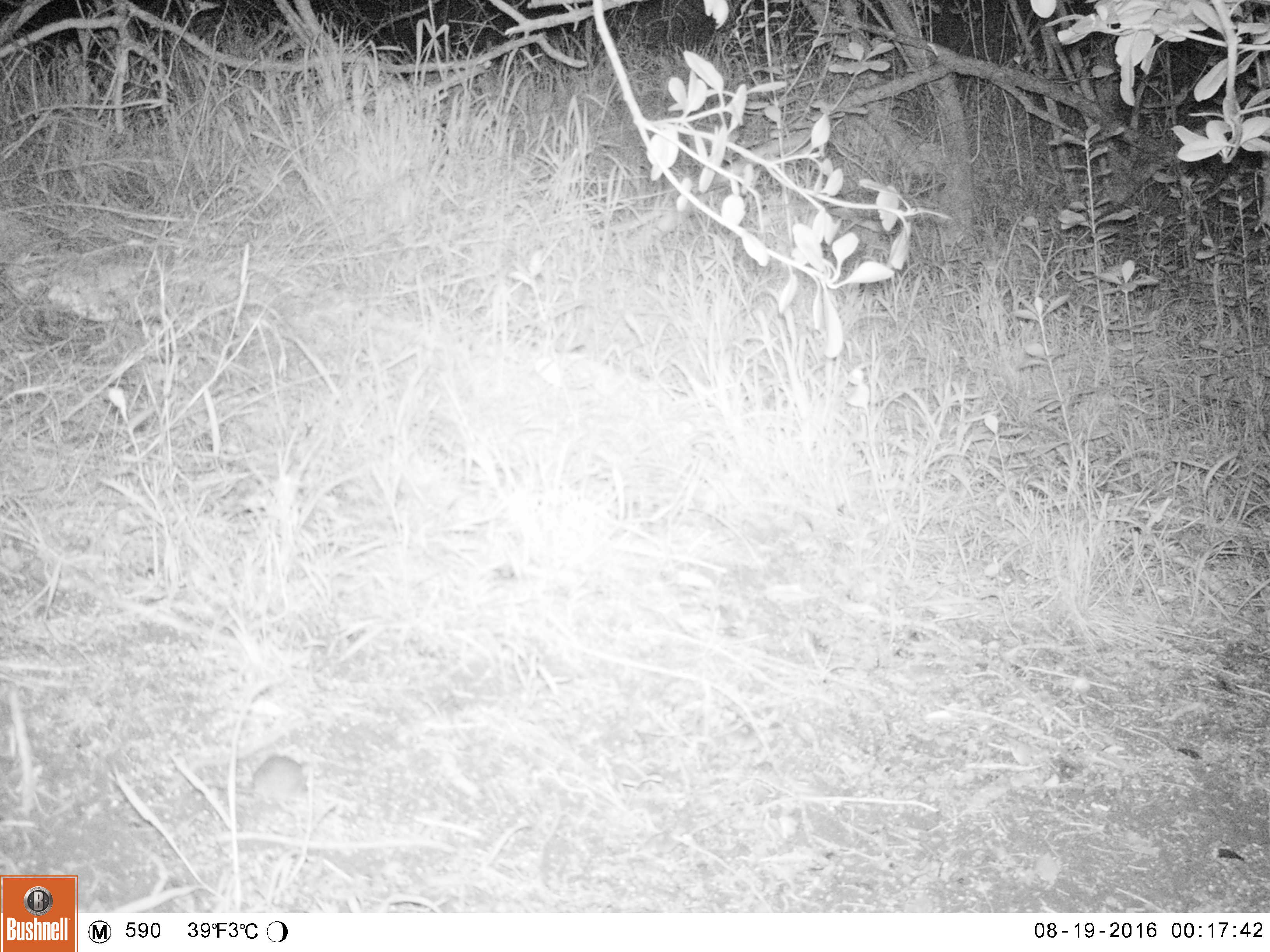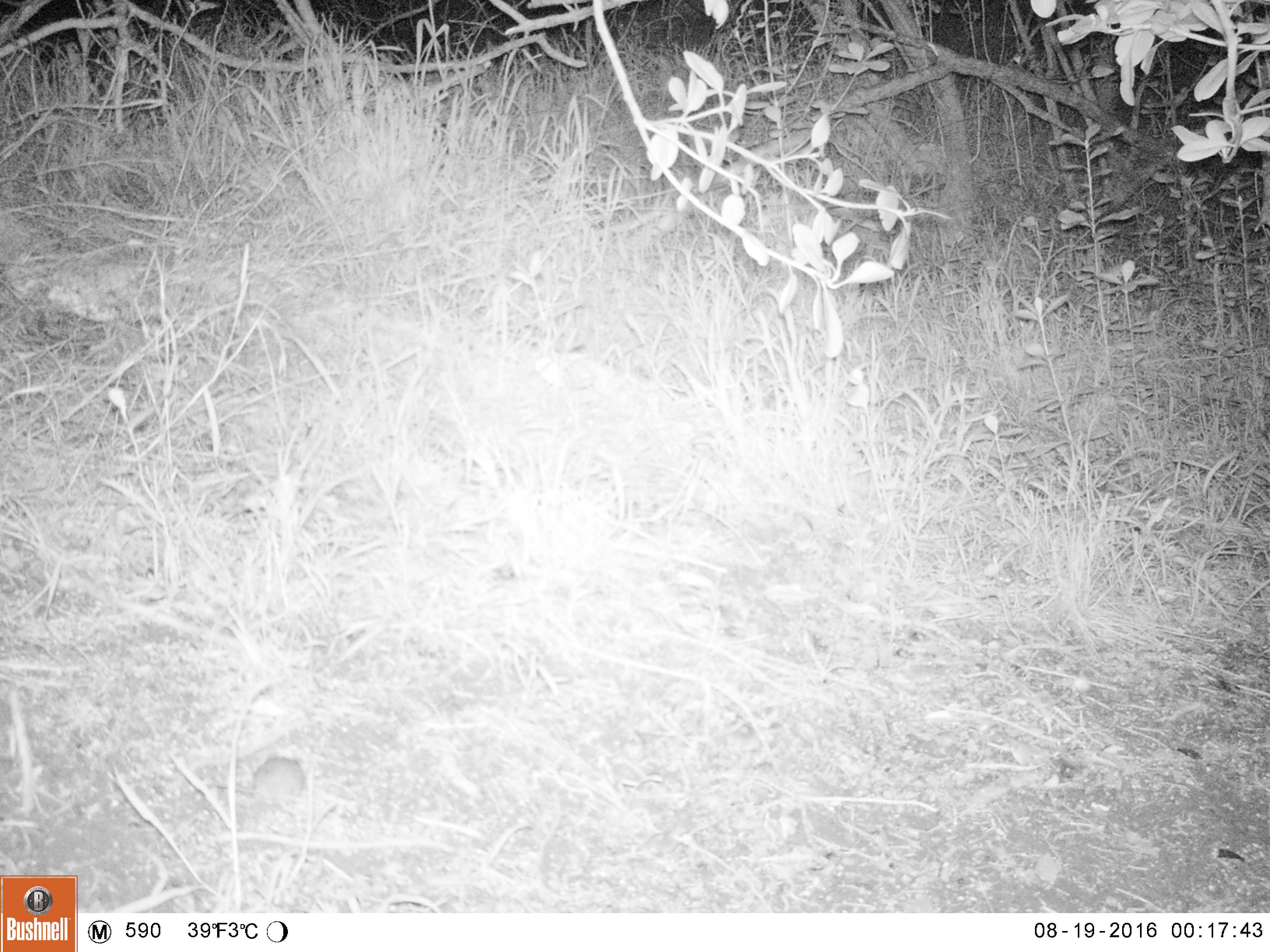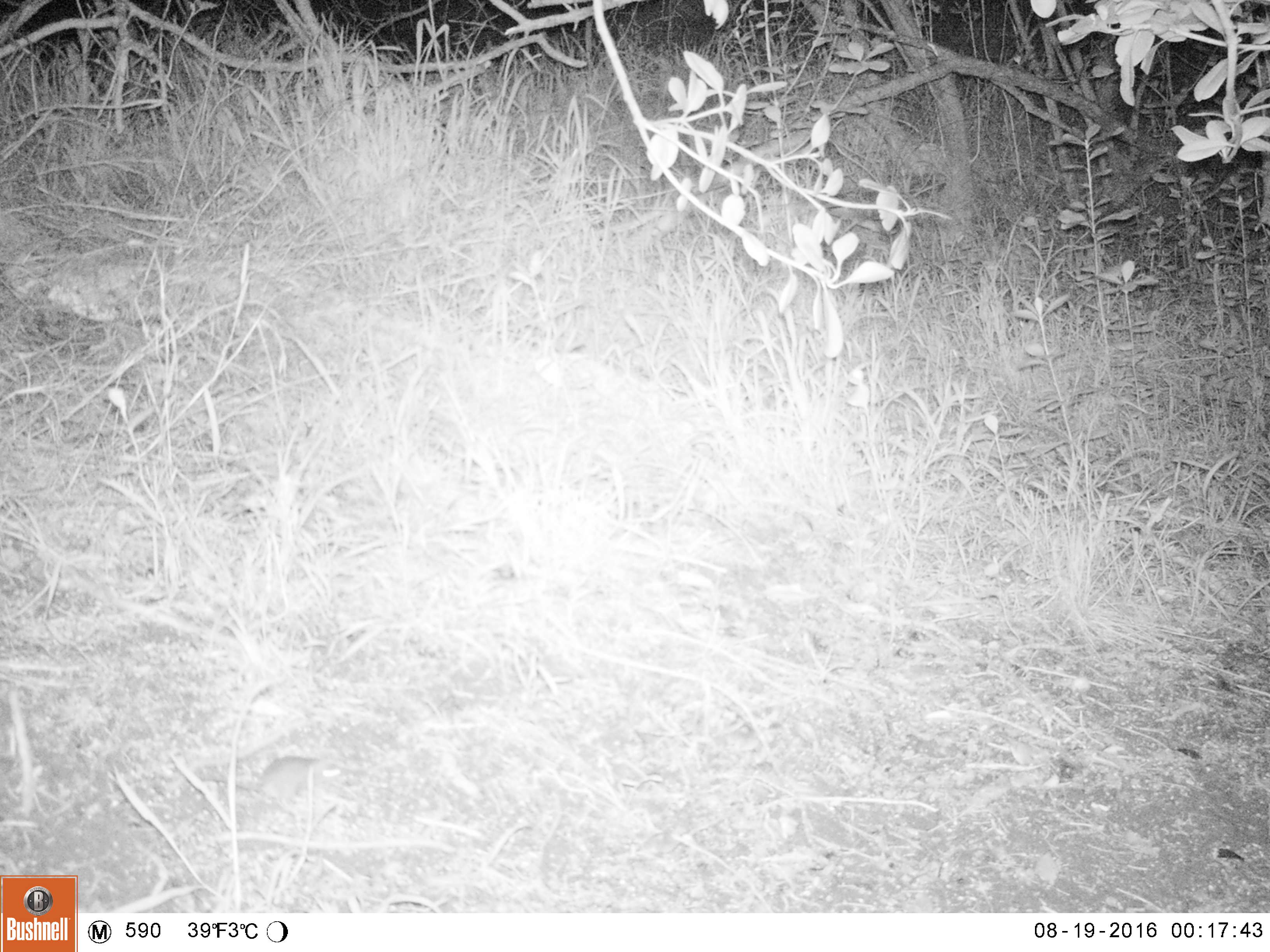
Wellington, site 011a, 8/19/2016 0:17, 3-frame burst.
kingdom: Animalia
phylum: Chordata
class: Mammalia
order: Rodentia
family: Muridae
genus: Mus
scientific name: Mus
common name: mouse